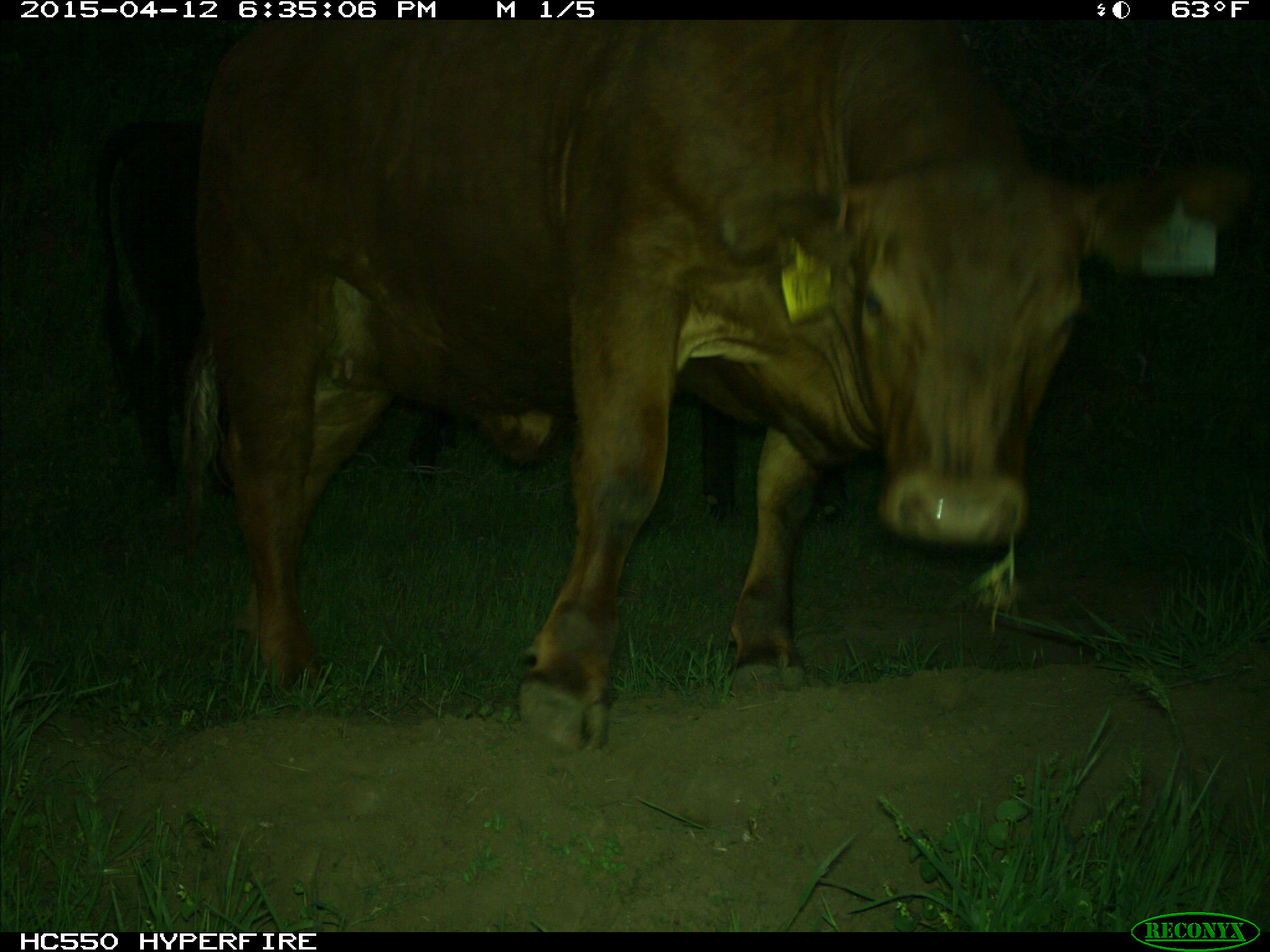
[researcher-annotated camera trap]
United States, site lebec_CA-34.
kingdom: Animalia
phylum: Chordata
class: Mammalia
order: Artiodactyla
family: Bovidae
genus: Bos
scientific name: Bos taurus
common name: domestic cow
Bos taurus (domestic cow).